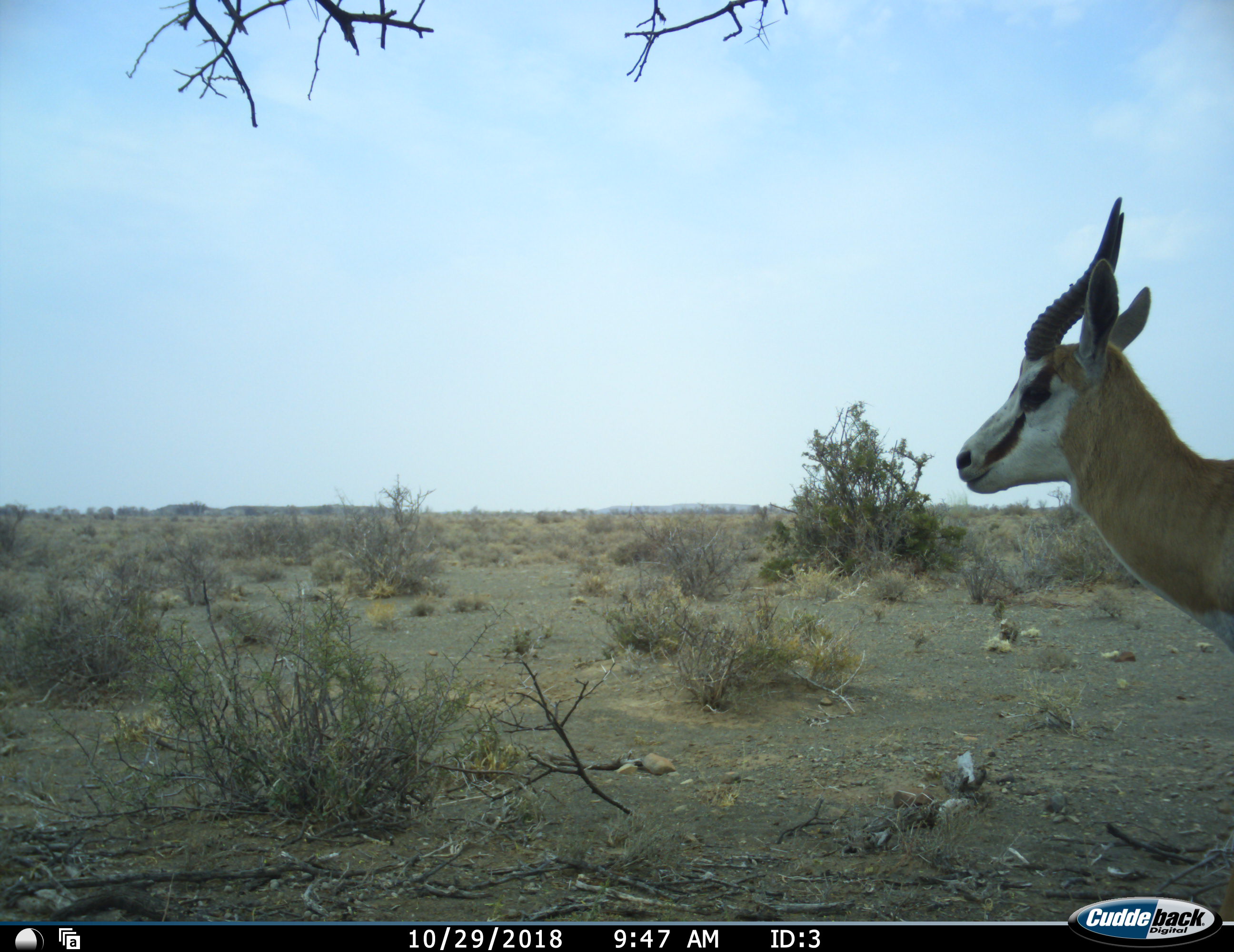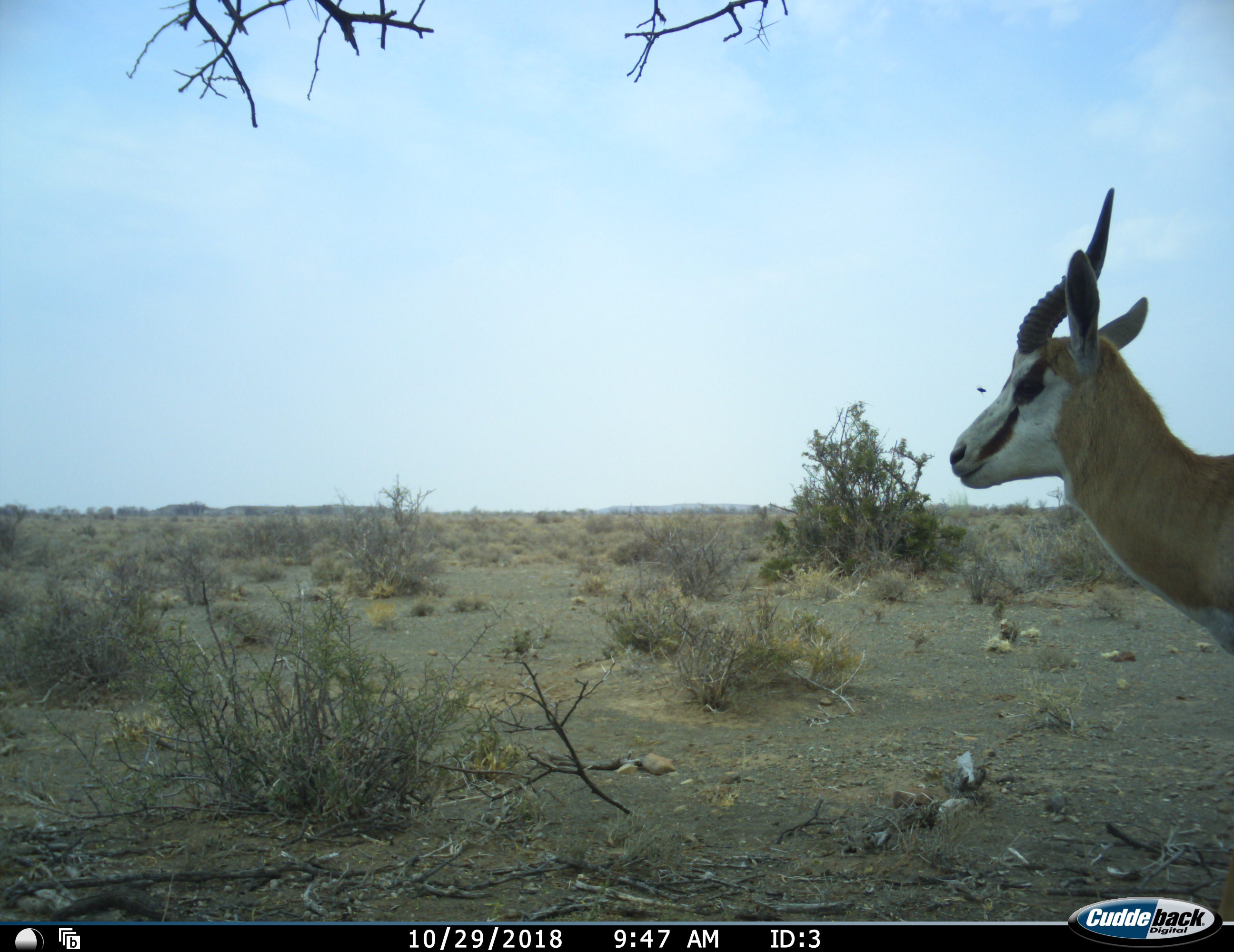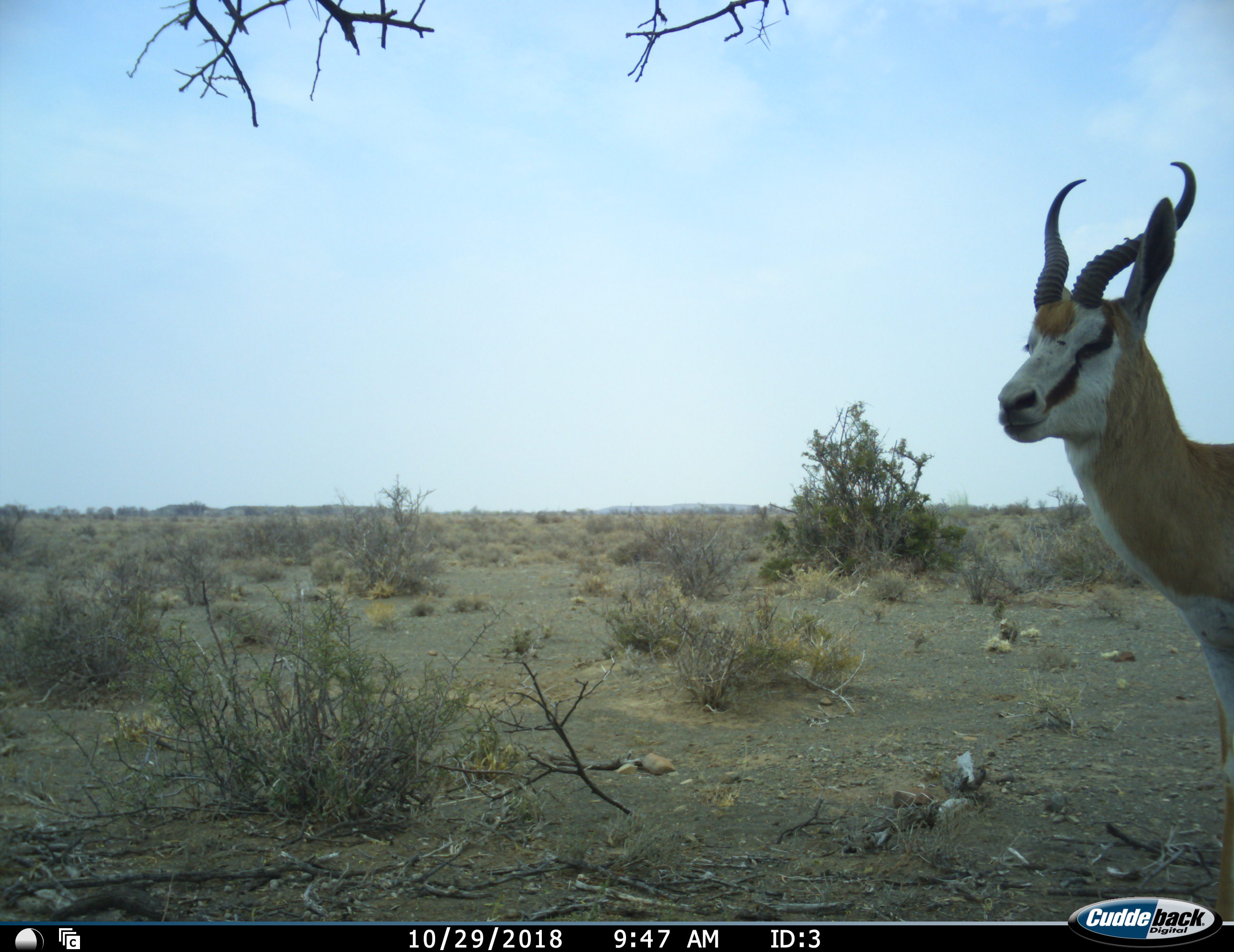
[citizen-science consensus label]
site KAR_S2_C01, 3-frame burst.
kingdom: Animalia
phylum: Chordata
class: Mammalia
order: Artiodactyla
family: Bovidae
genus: Antidorcas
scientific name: Antidorcas marsupialis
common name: springbok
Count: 1.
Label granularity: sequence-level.